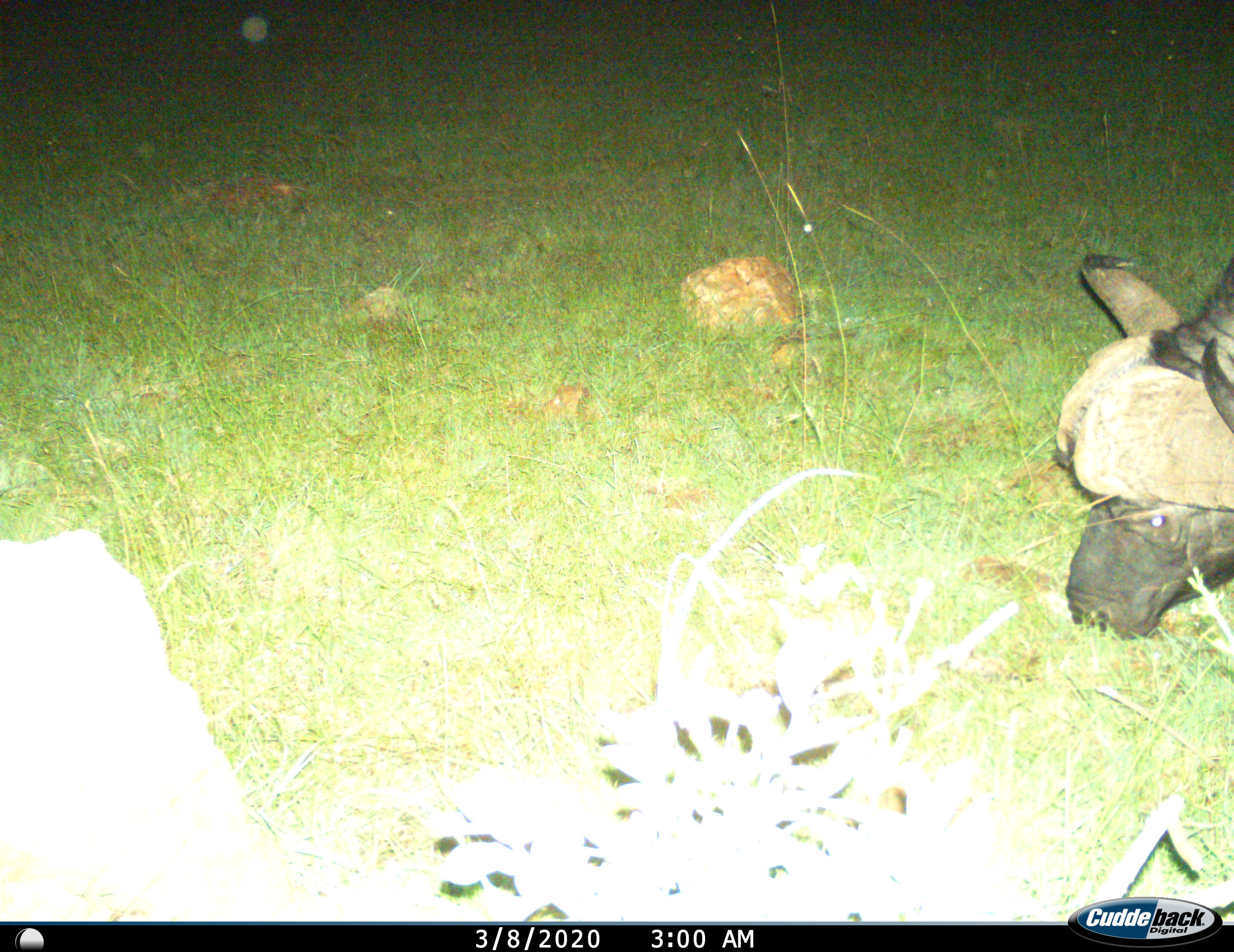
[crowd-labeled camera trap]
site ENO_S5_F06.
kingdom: Animalia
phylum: Chordata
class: Mammalia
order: Artiodactyla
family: Bovidae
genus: Syncerus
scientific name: Syncerus caffer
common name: african buffalo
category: buffalo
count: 1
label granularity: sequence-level